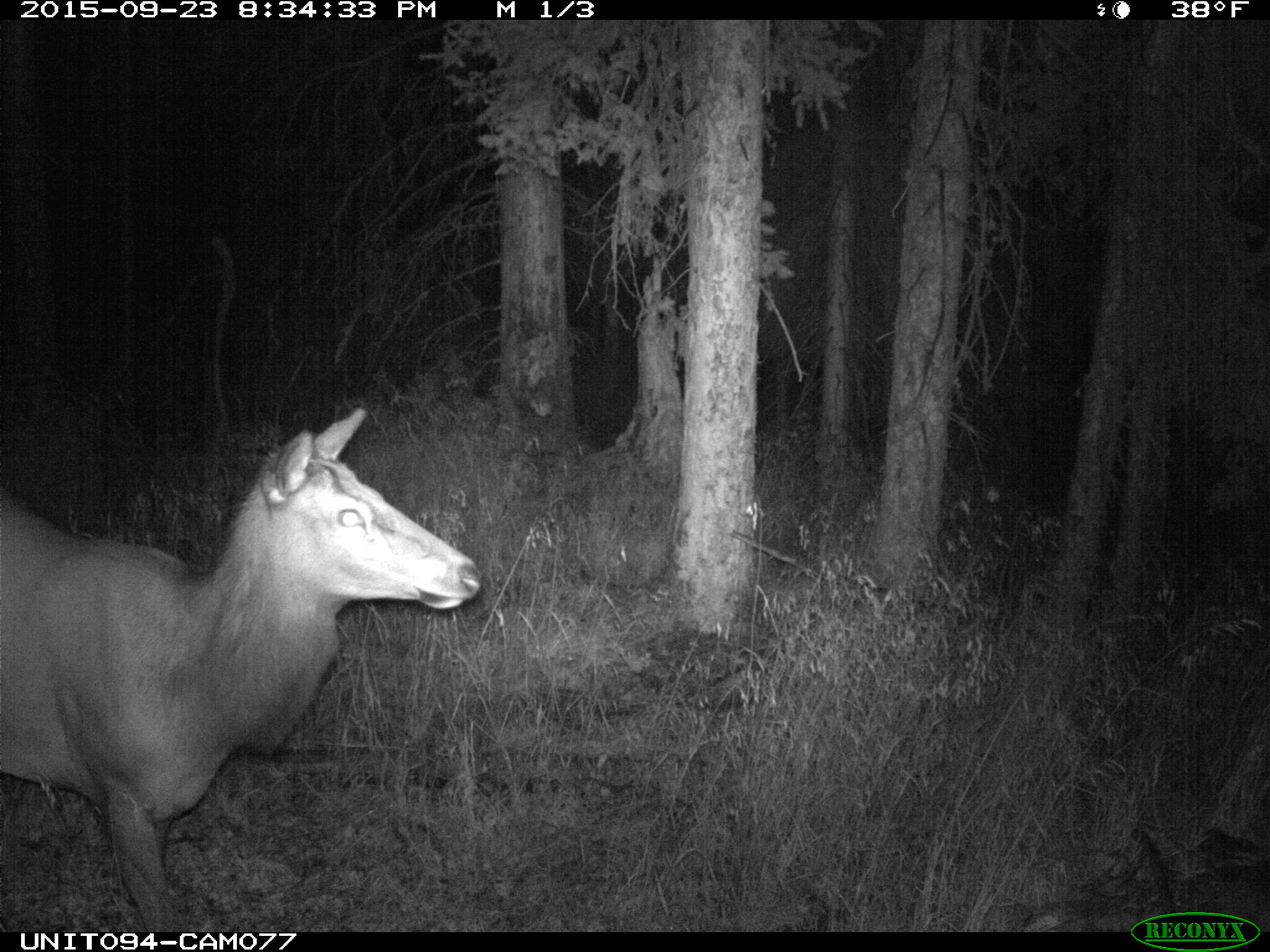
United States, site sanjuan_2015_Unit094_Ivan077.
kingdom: Animalia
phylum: Chordata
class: Mammalia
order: Artiodactyla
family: Cervidae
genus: Cervus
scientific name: Cervus elaphus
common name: red deer